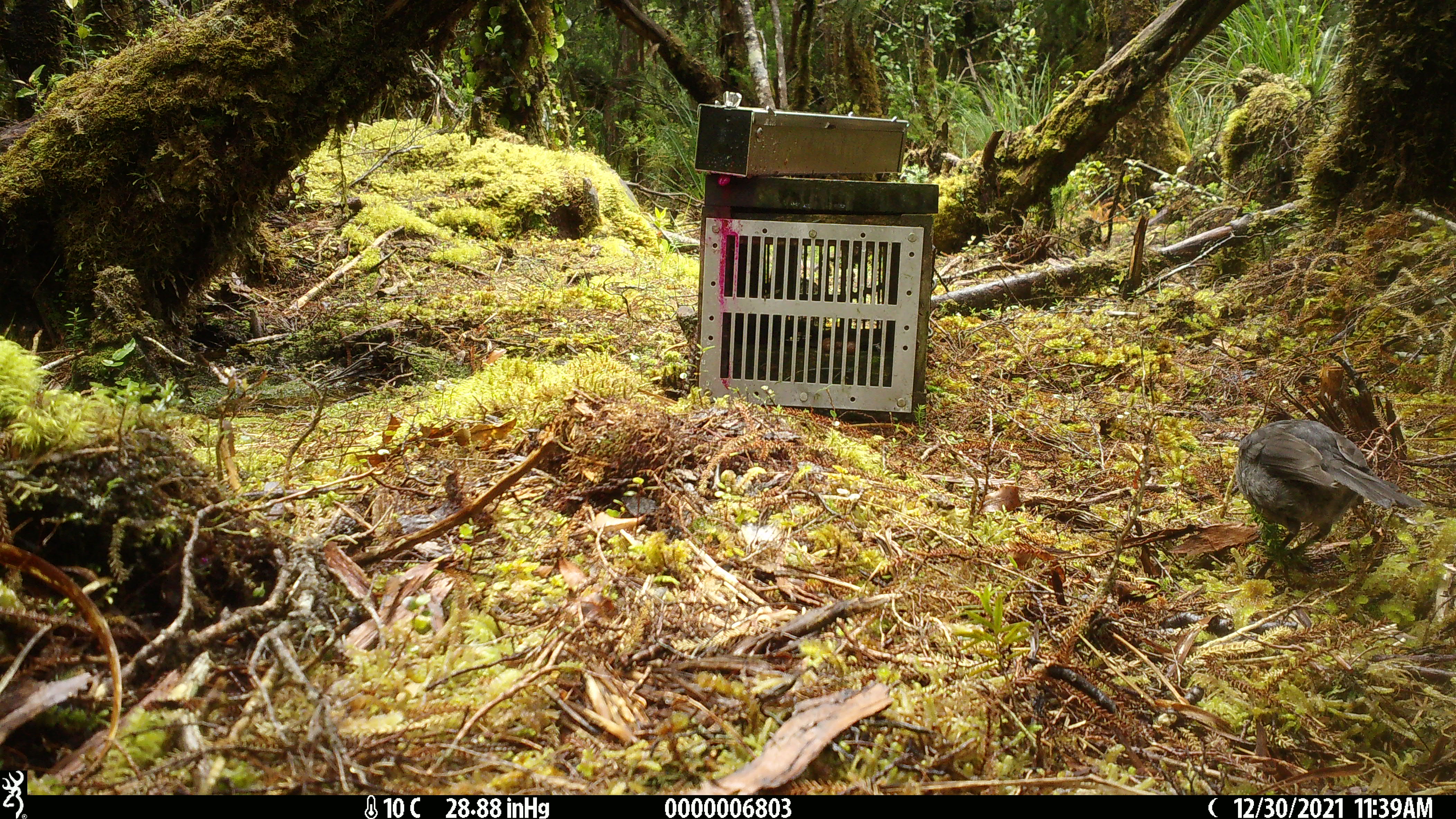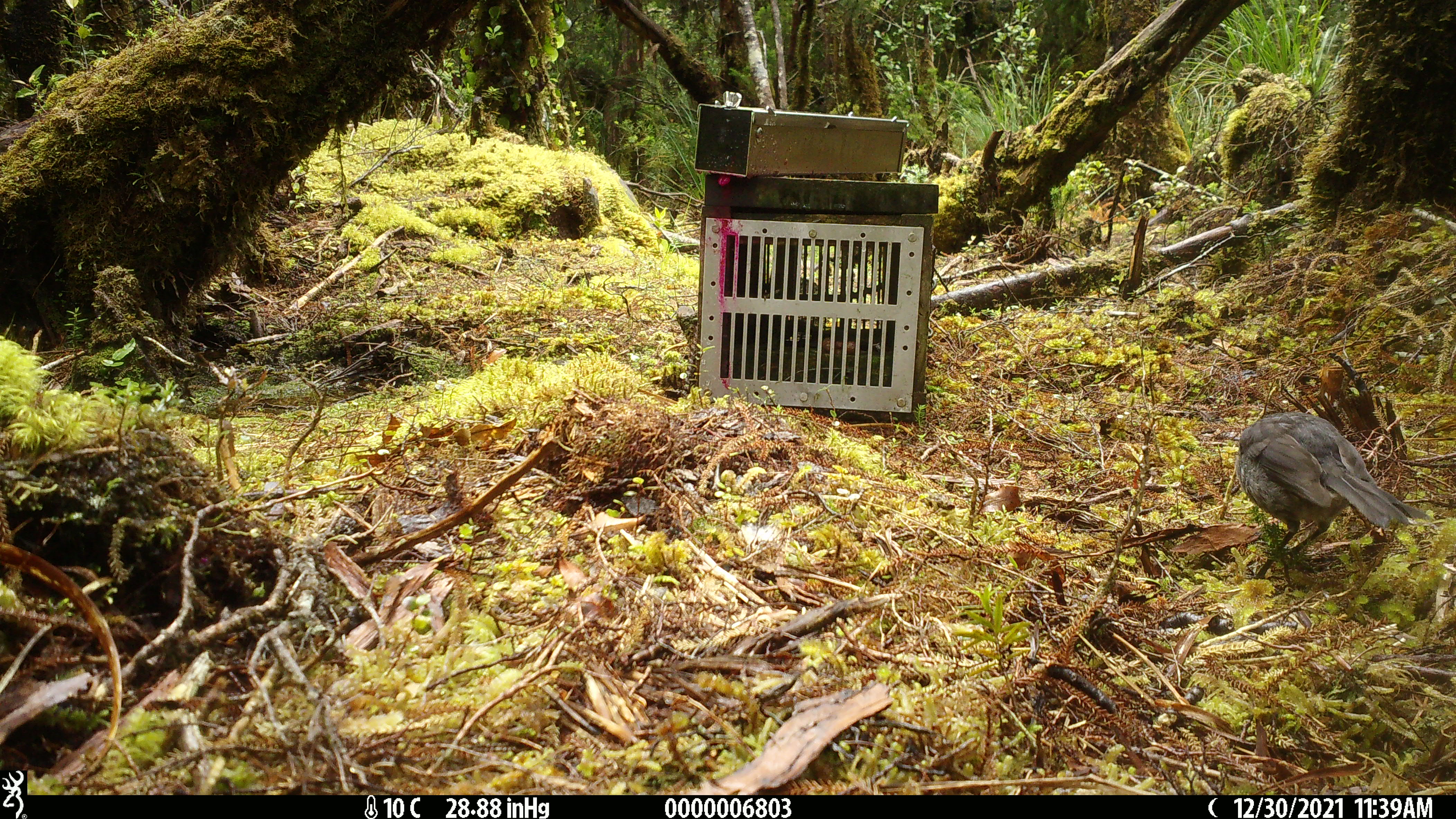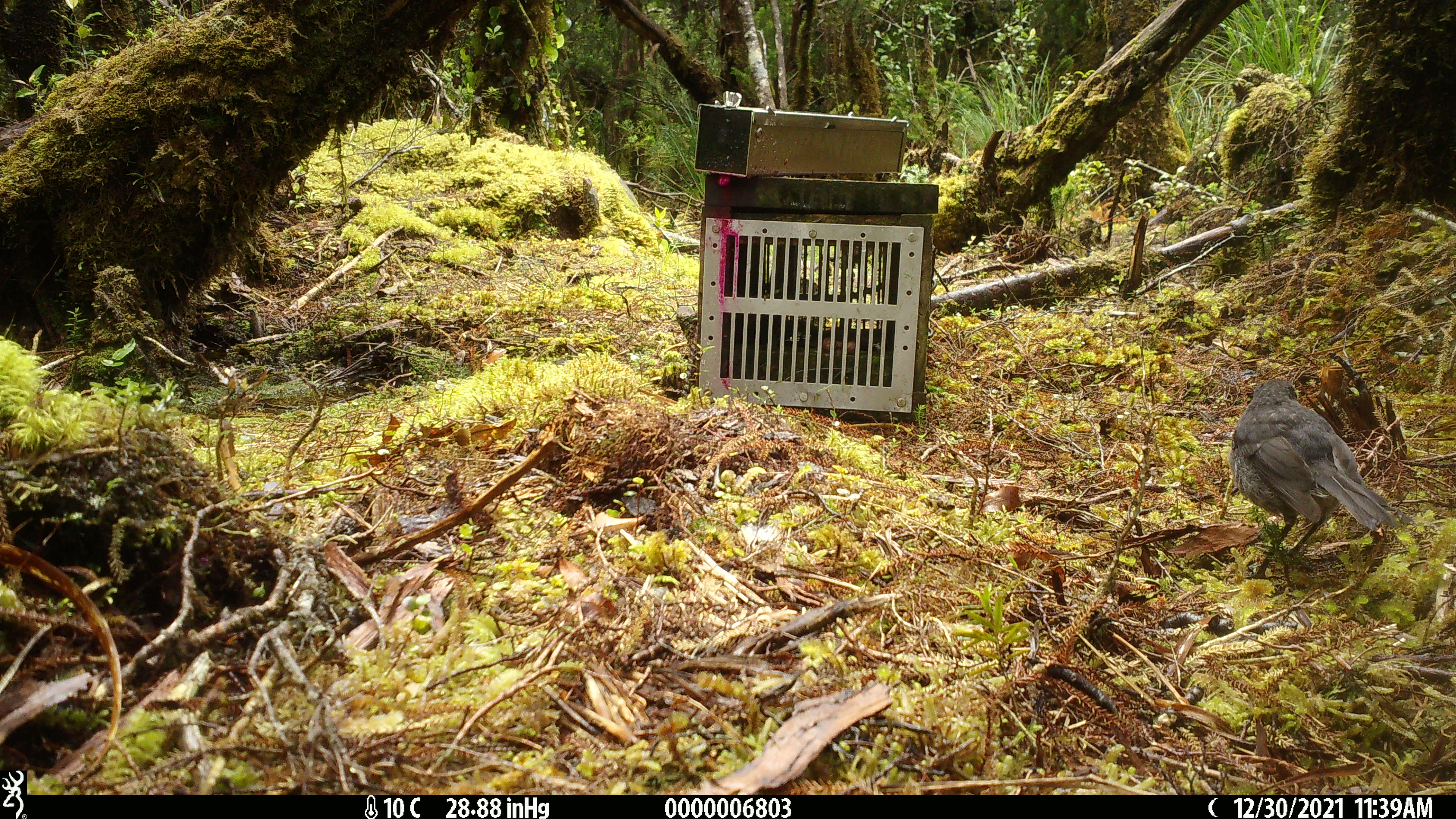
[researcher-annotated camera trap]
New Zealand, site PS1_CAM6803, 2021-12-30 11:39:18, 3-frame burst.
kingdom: Animalia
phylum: Chordata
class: Aves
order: Passeriformes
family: Petroicidae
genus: Petroica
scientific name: Petroica australis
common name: new zealand robin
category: robin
Robin (new zealand robin) (Petroica australis).